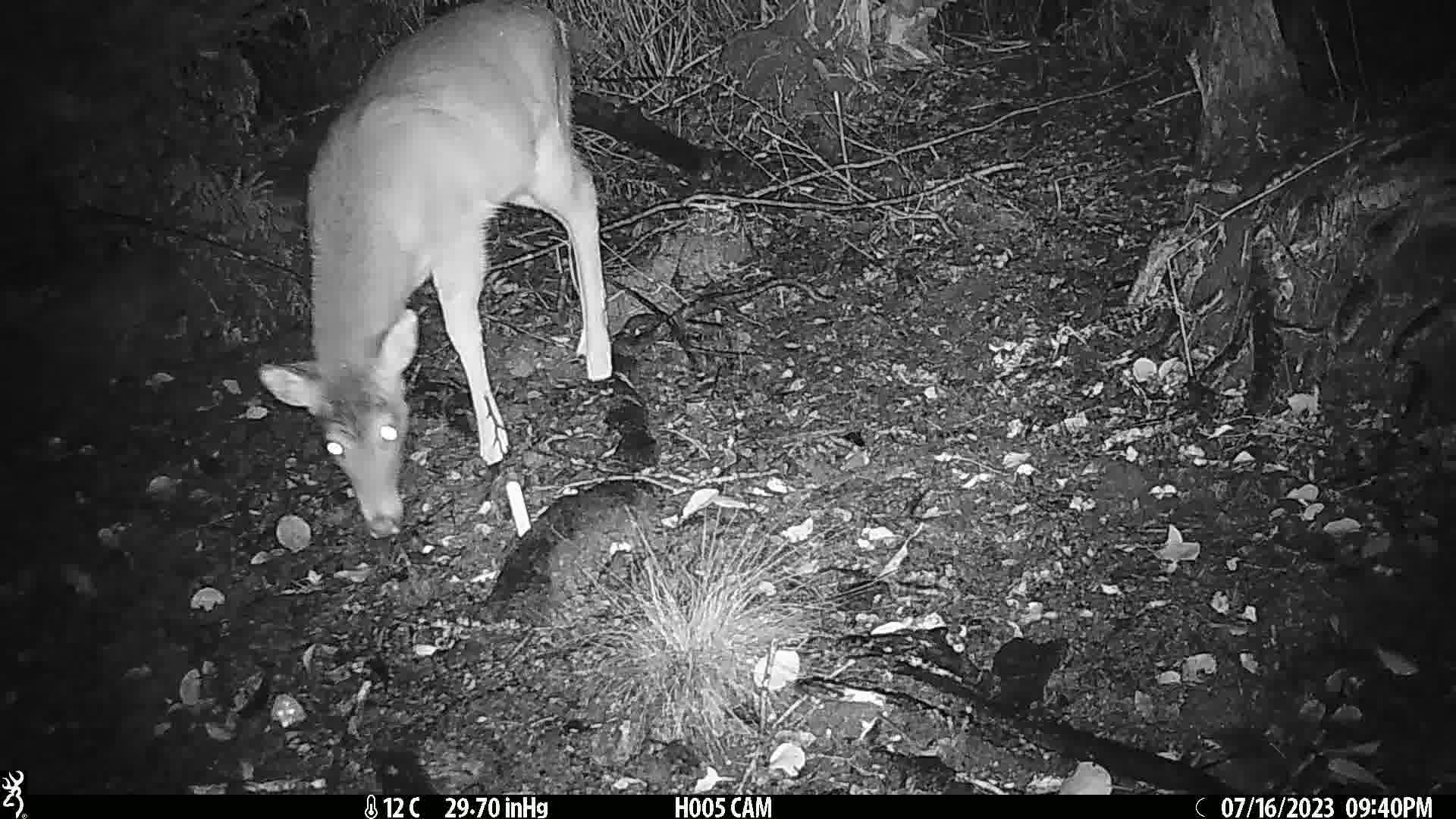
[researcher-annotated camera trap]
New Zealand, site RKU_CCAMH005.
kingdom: Animalia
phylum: Chordata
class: Mammalia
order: Artiodactyla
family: Cervidae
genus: Odocoileus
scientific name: Odocoileus virginianus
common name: white-tailed deer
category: white tailed deer